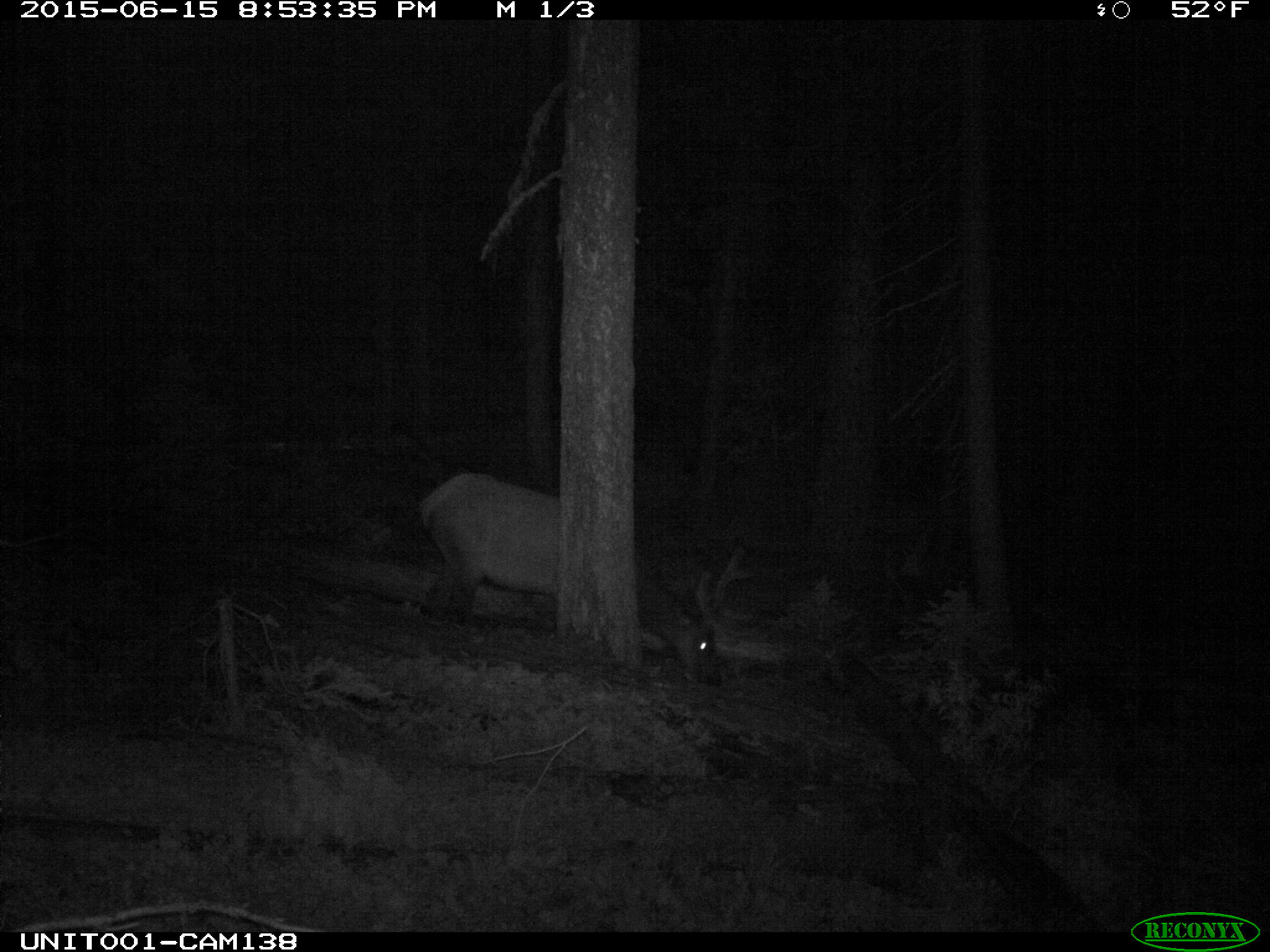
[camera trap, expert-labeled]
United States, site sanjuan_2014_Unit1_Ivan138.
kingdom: Animalia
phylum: Chordata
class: Mammalia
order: Artiodactyla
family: Cervidae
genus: Cervus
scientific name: Cervus elaphus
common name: red deer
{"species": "Cervus elaphus (red deer)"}